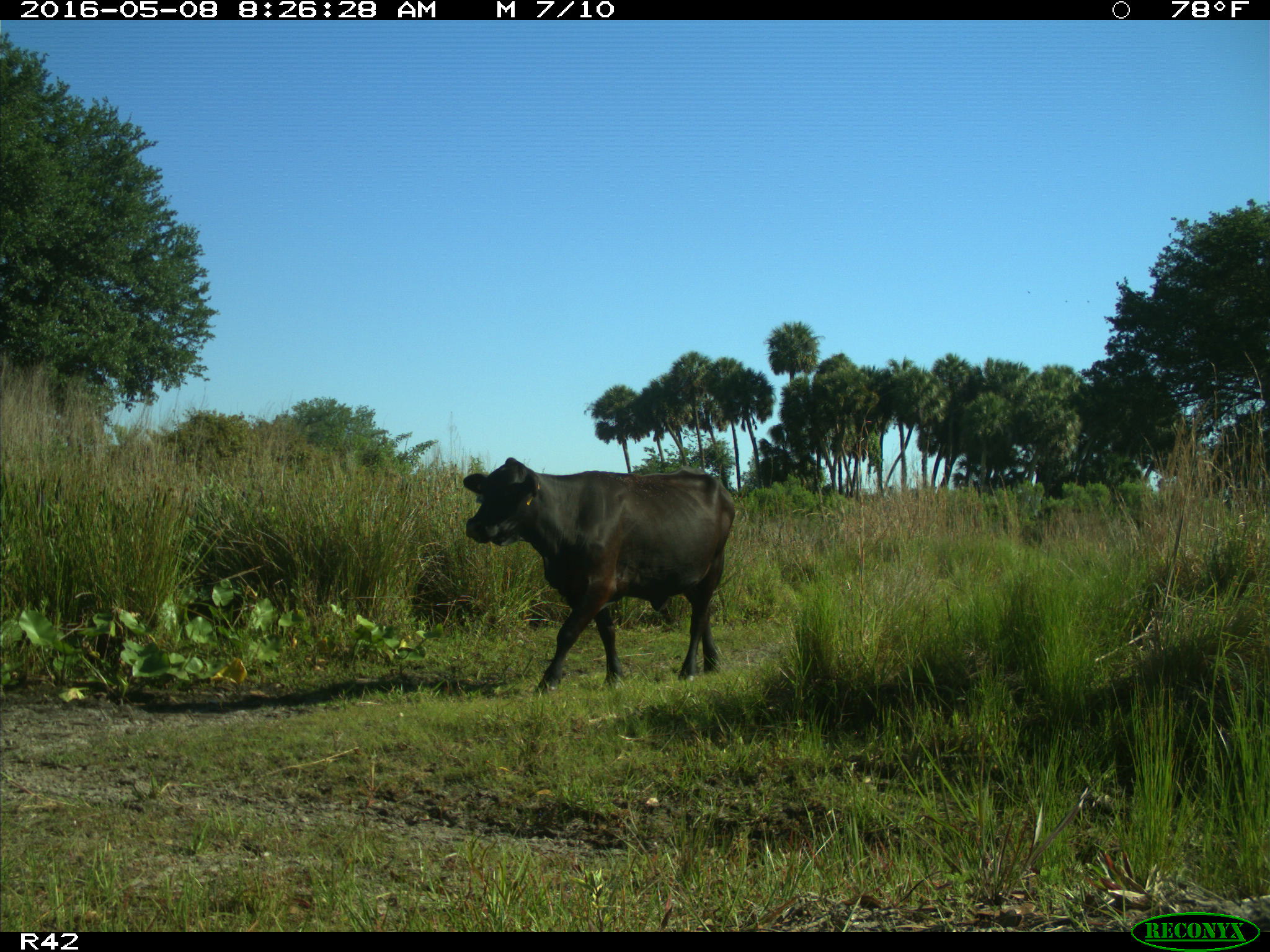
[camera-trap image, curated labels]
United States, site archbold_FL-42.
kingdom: Animalia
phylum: Chordata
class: Mammalia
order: Artiodactyla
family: Bovidae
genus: Bos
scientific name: Bos taurus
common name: domestic cow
Bos taurus (domestic cow).